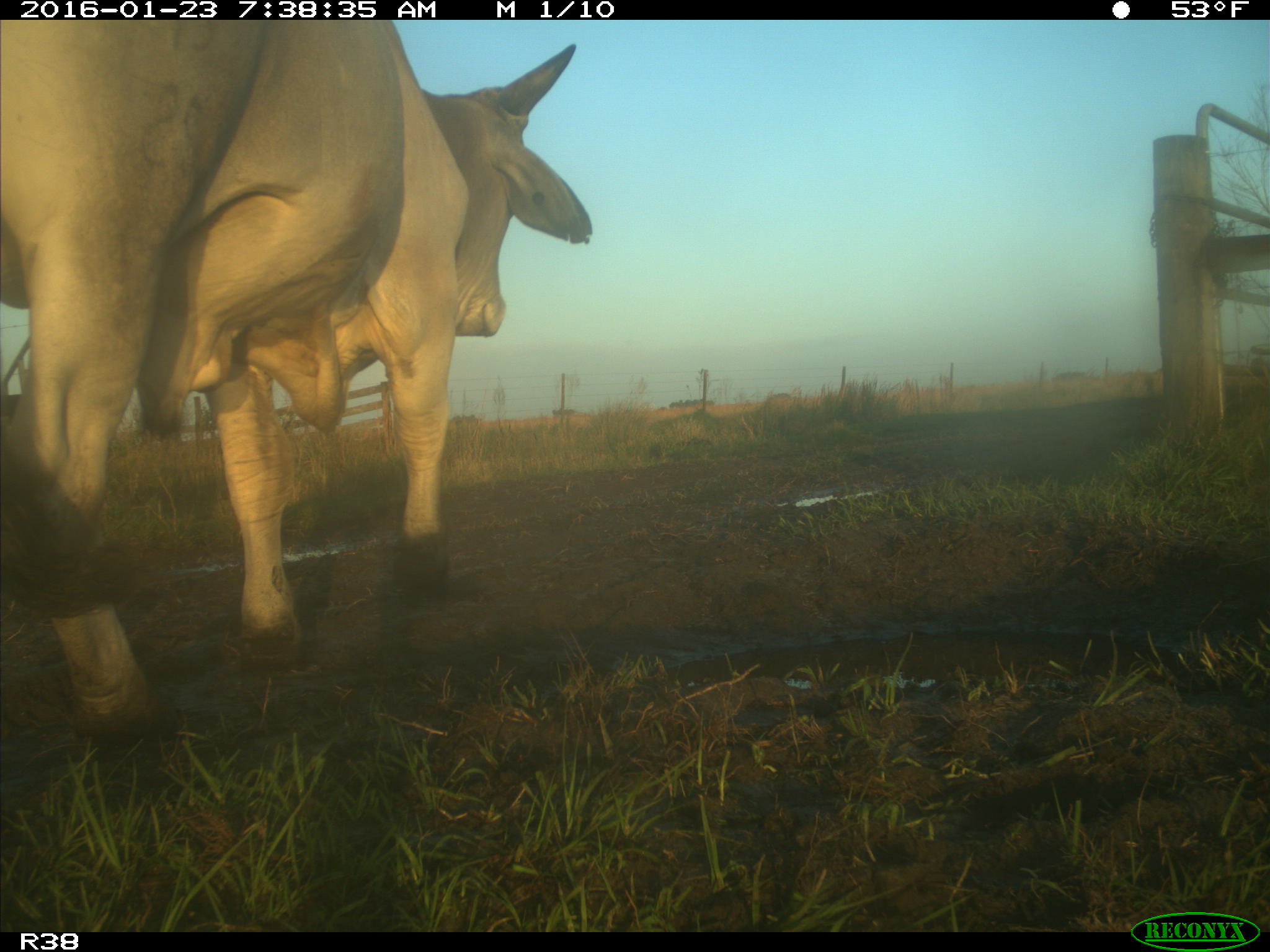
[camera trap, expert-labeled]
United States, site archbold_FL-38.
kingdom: Animalia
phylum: Chordata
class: Mammalia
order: Artiodactyla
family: Bovidae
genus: Bos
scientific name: Bos taurus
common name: domestic cow